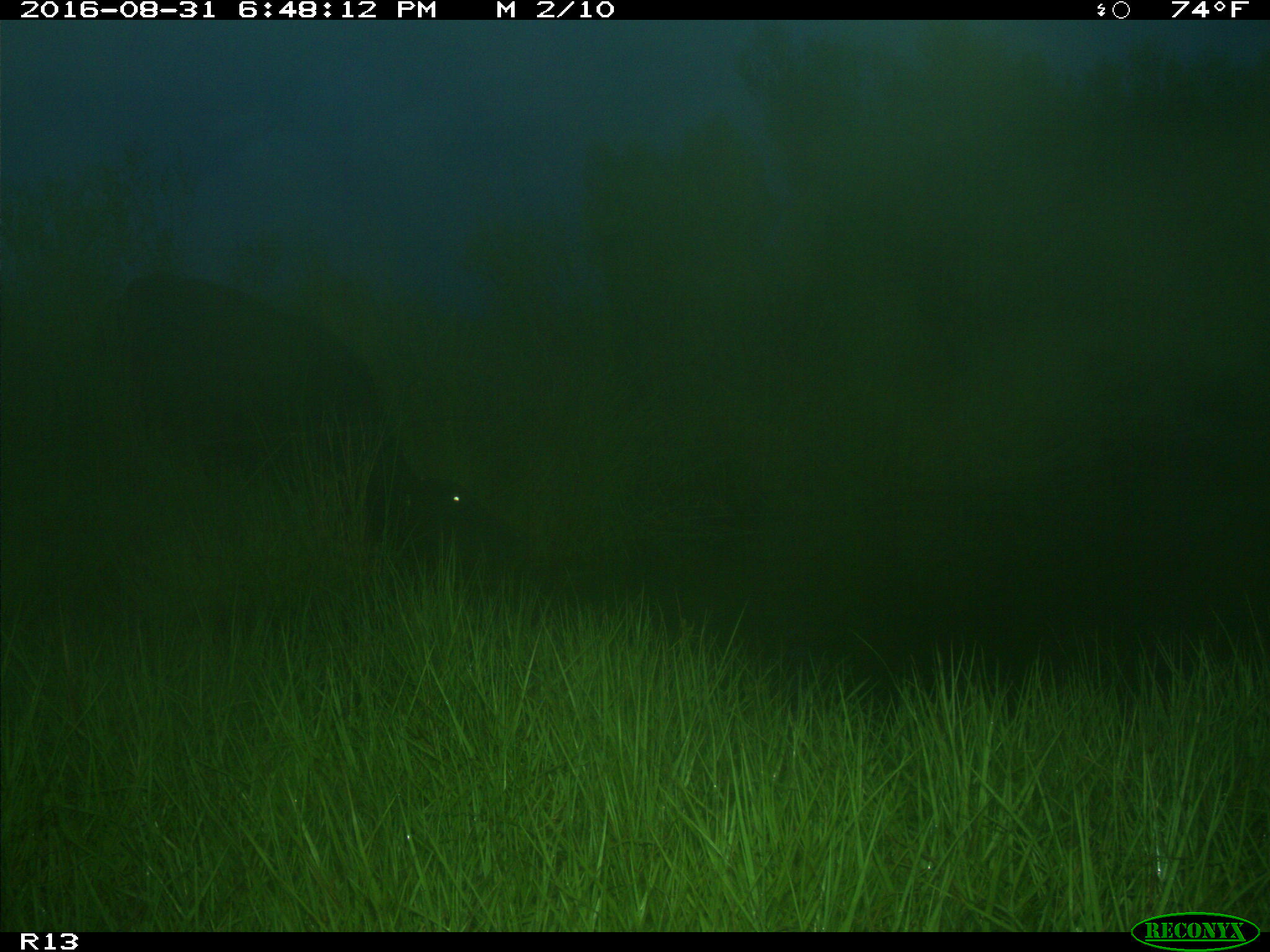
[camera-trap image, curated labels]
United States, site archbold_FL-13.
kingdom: Animalia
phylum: Chordata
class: Mammalia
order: Artiodactyla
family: Bovidae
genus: Bos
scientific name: Bos taurus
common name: domestic cow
Bos taurus (domestic cow).